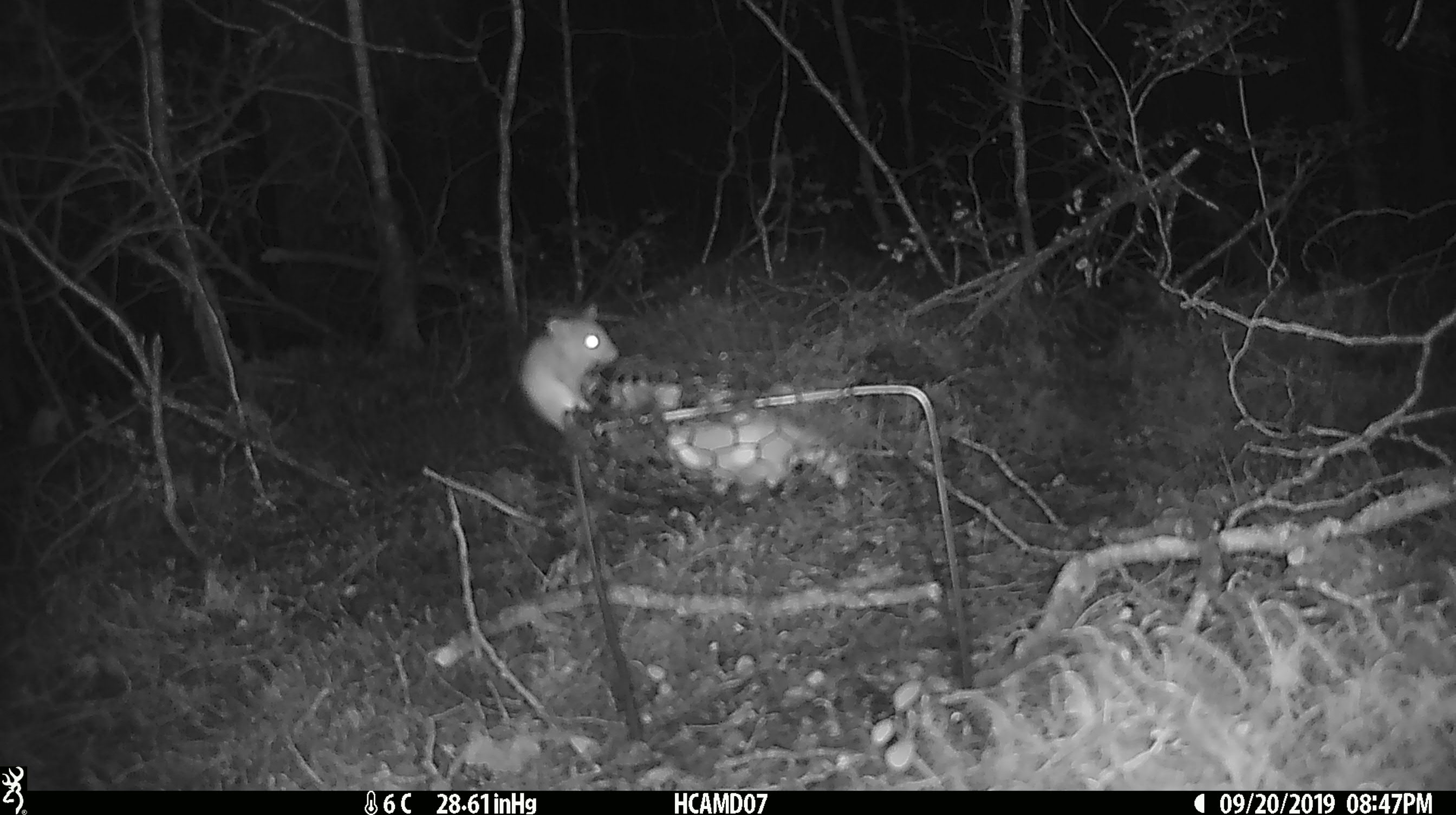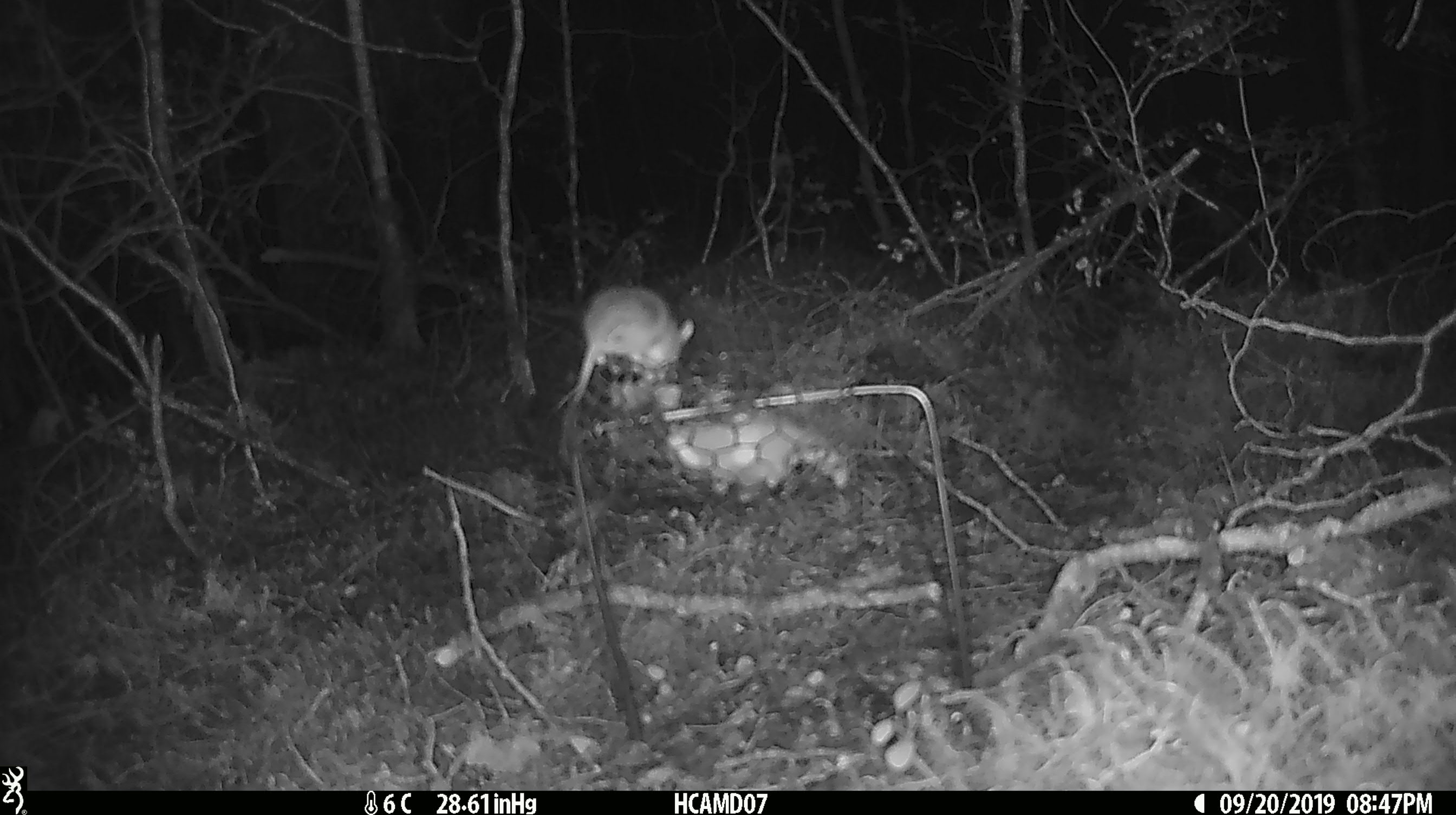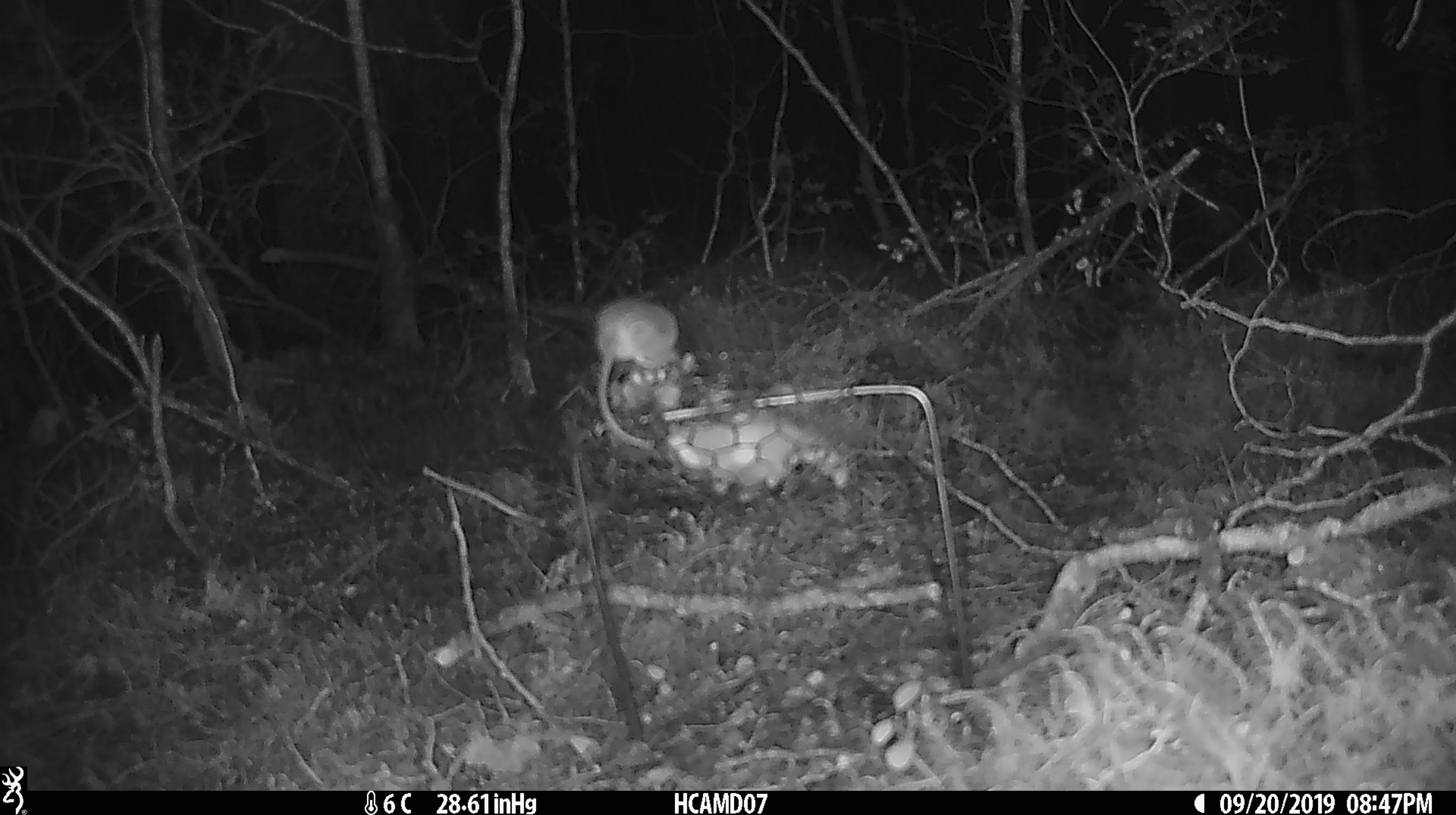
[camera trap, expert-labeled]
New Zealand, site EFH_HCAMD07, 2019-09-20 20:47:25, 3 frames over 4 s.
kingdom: Animalia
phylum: Chordata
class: Mammalia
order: Rodentia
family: Muridae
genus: Mus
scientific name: Mus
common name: mouse